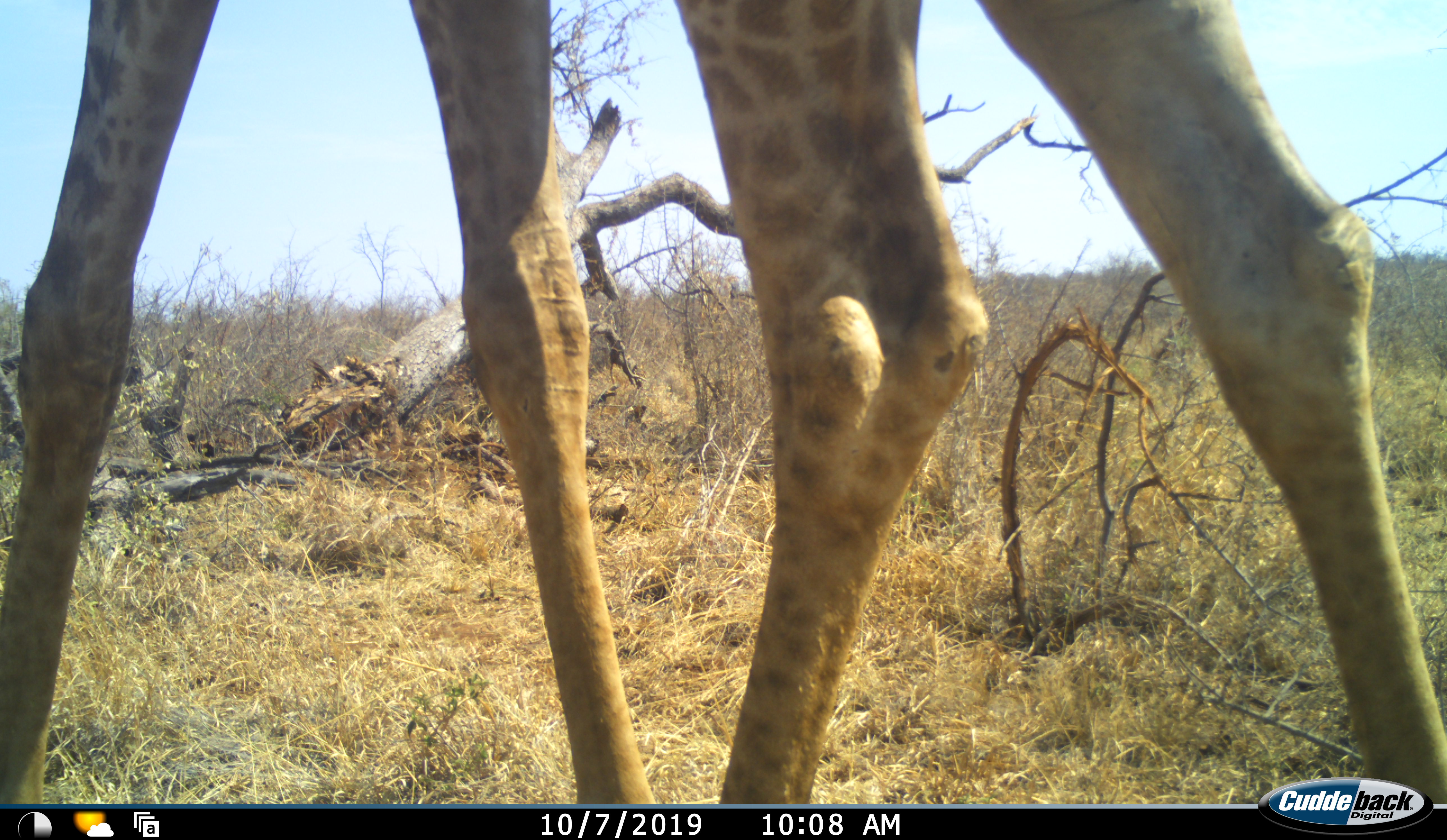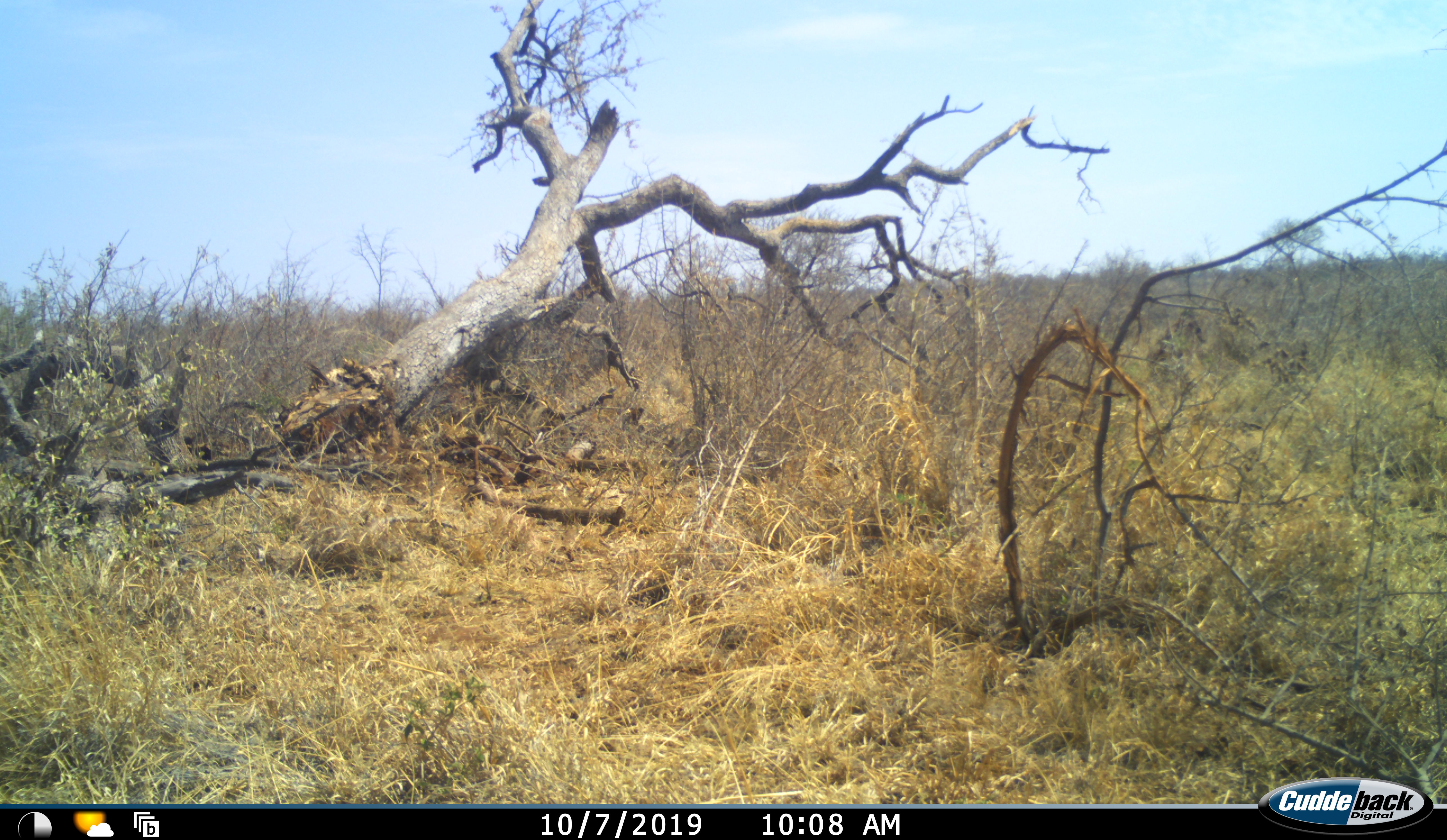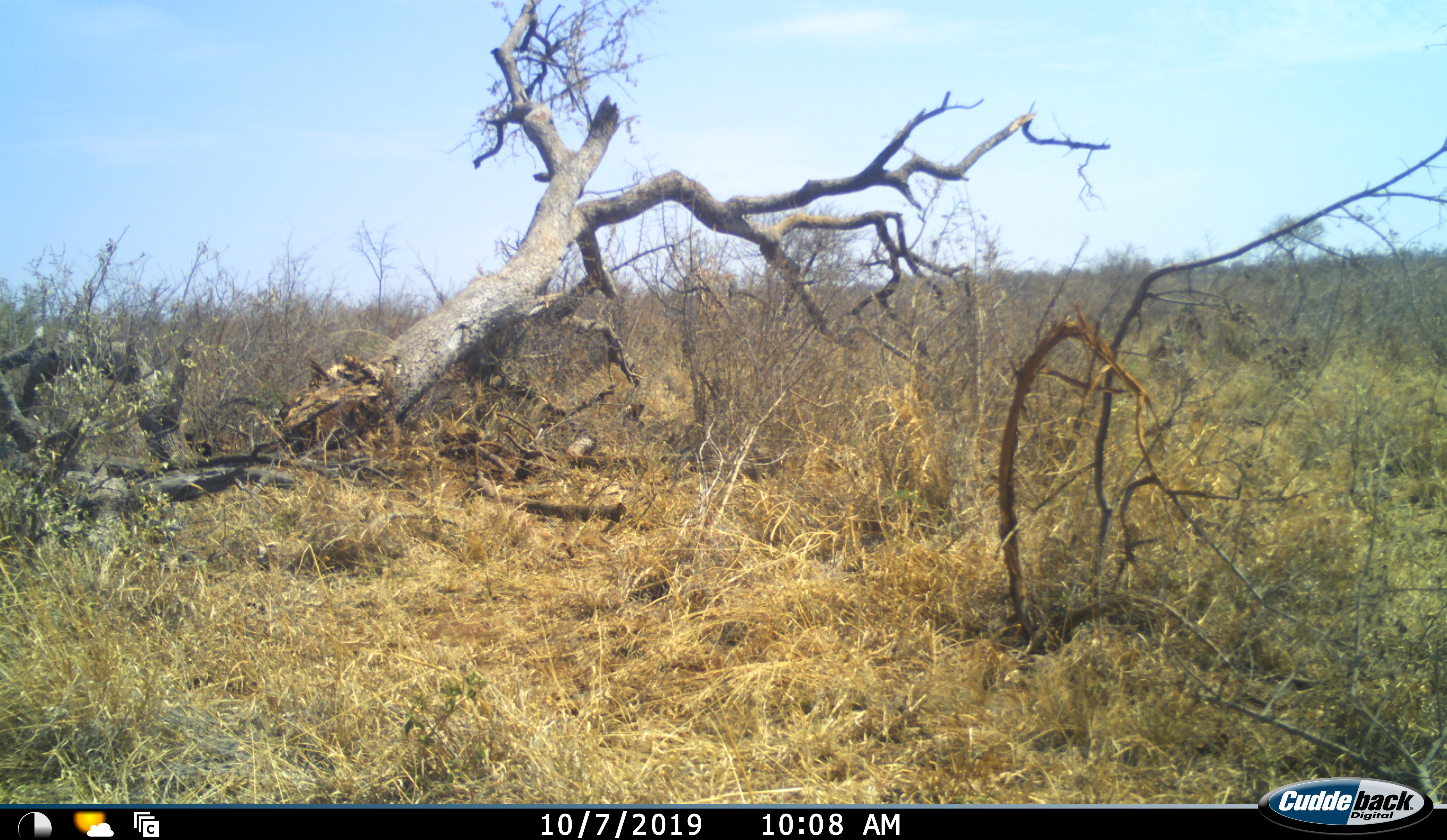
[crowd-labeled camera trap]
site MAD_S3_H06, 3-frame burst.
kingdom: Animalia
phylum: Chordata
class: Mammalia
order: Artiodactyla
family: Giraffidae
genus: Giraffa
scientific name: Giraffa camelopardalis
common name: giraffe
Giraffe (Giraffa camelopardalis), count 1. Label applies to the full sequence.